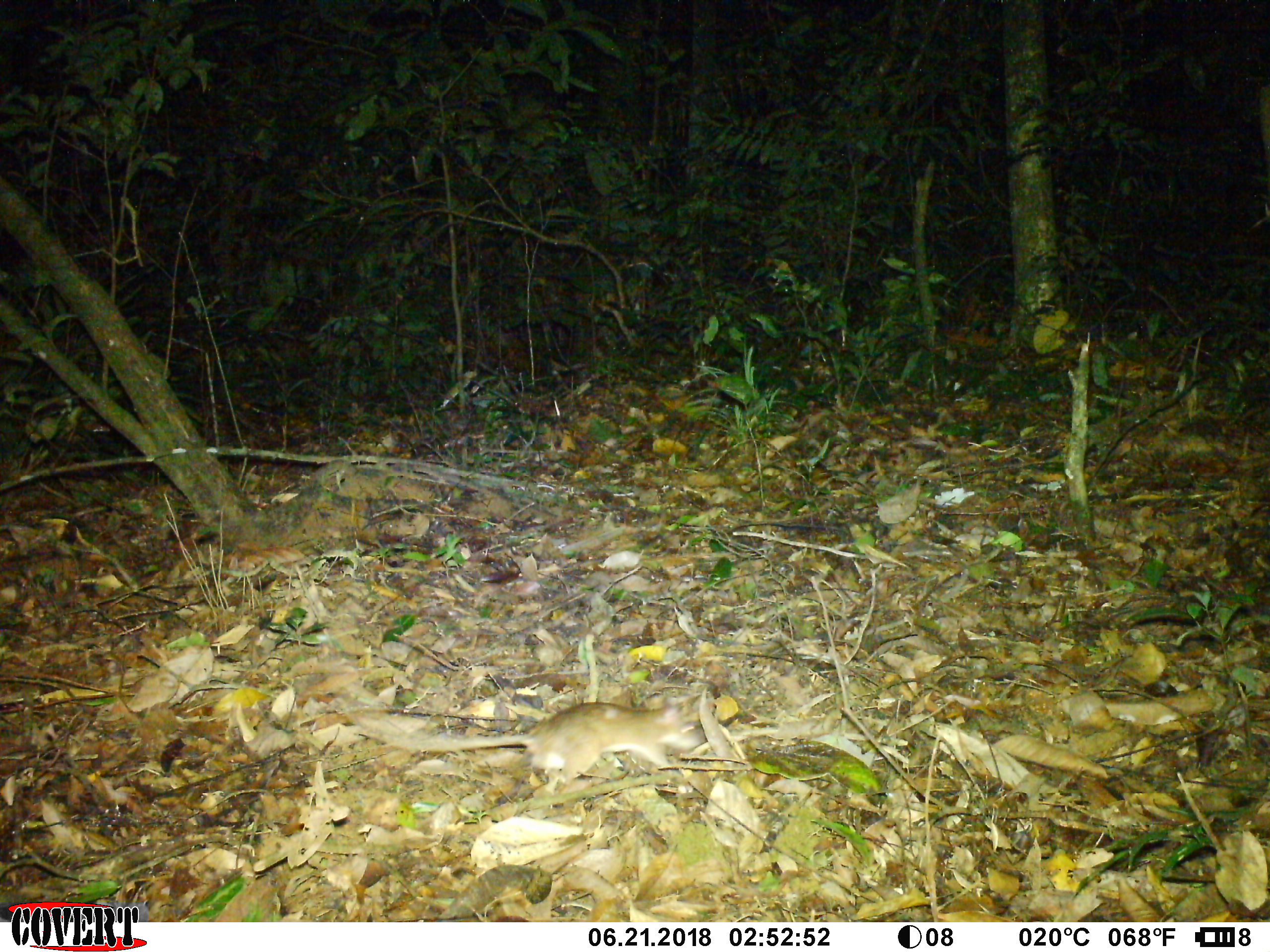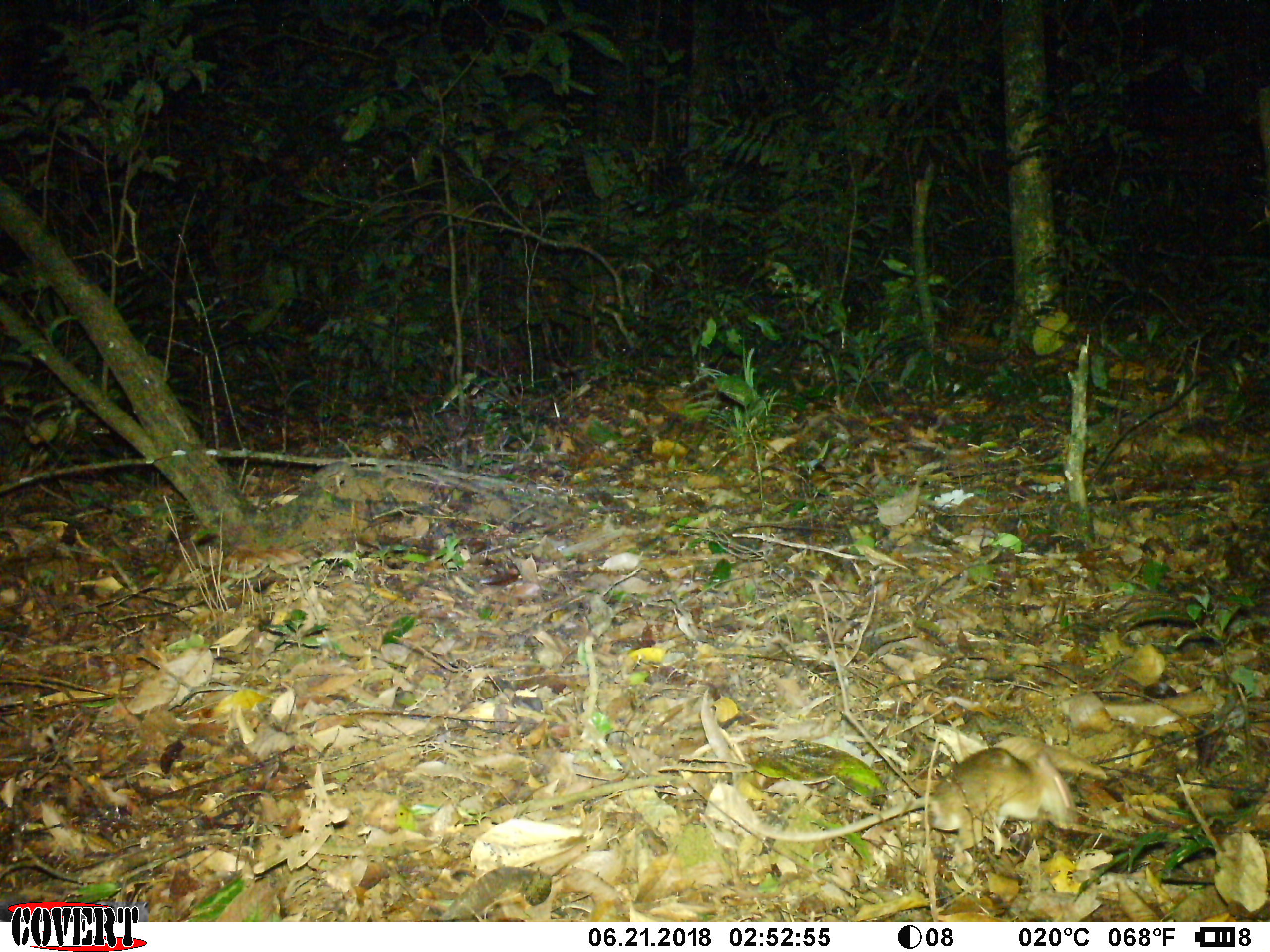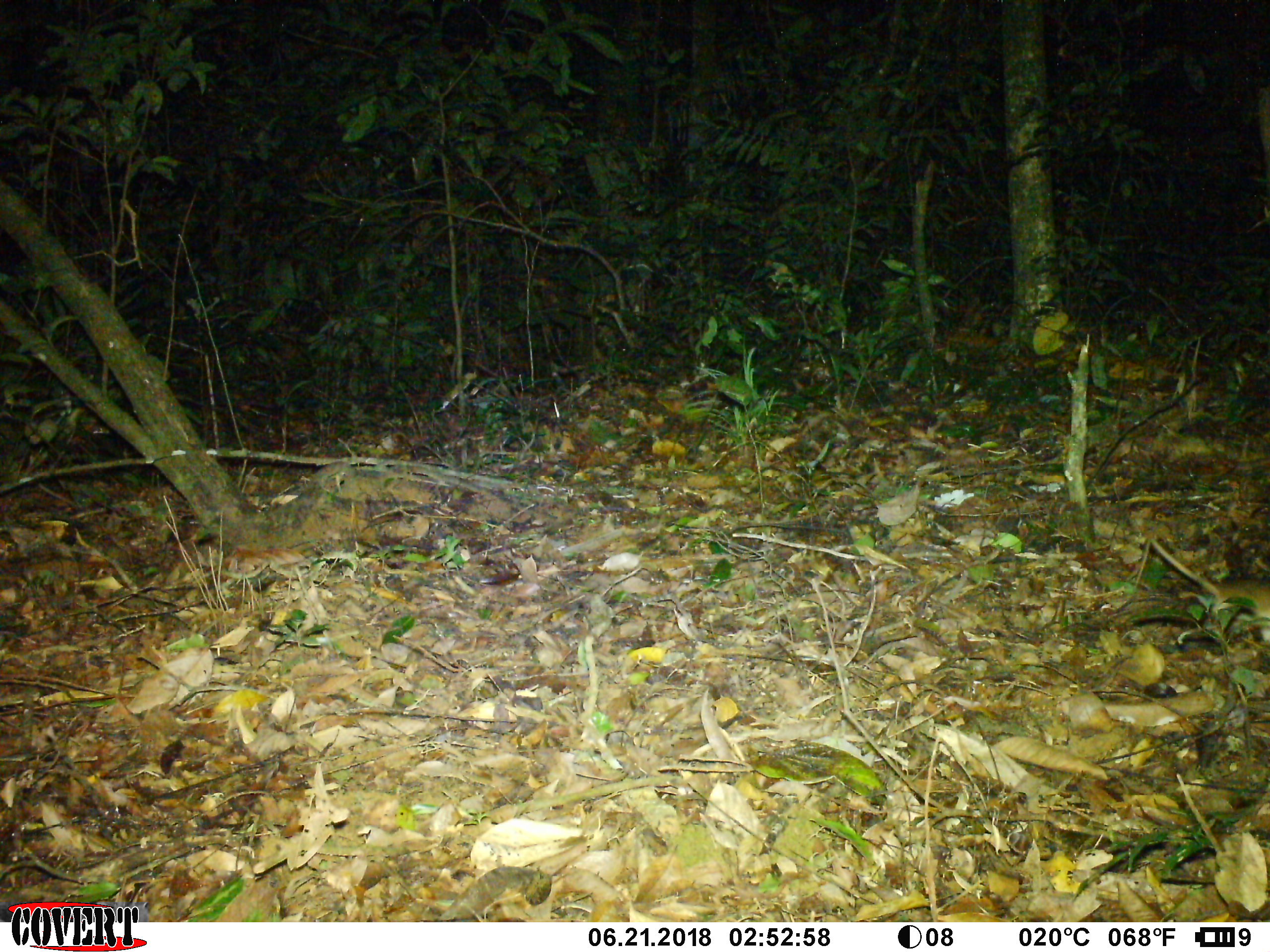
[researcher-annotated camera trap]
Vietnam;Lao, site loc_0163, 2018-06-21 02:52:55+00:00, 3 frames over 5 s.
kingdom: Animalia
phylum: Chordata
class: Mammalia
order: Rodentia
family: Muridae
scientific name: Muridae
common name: old-world mice and rats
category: unidentified murid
Unidentified murid (old-world mice and rats) (Muridae). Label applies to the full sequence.